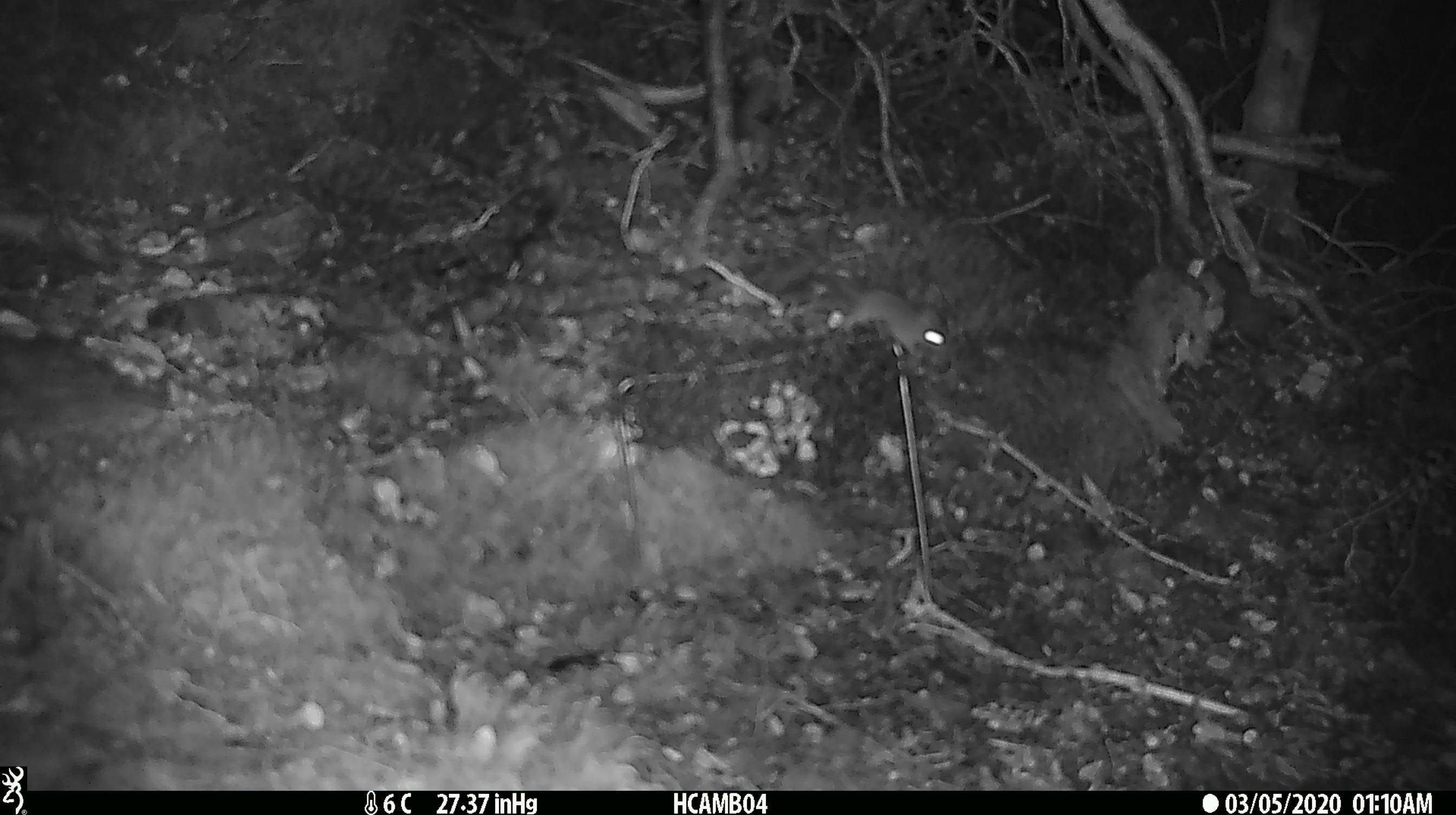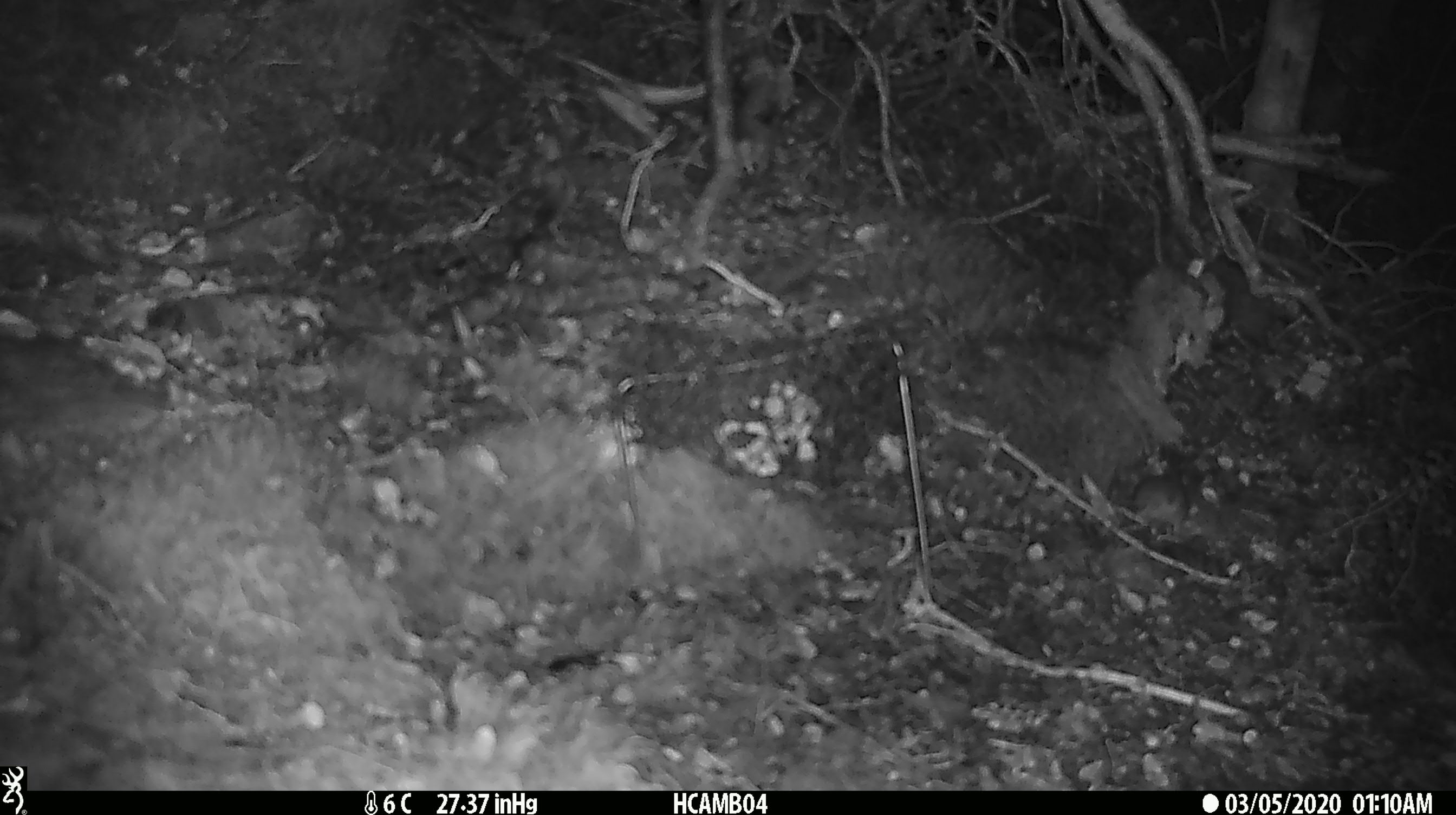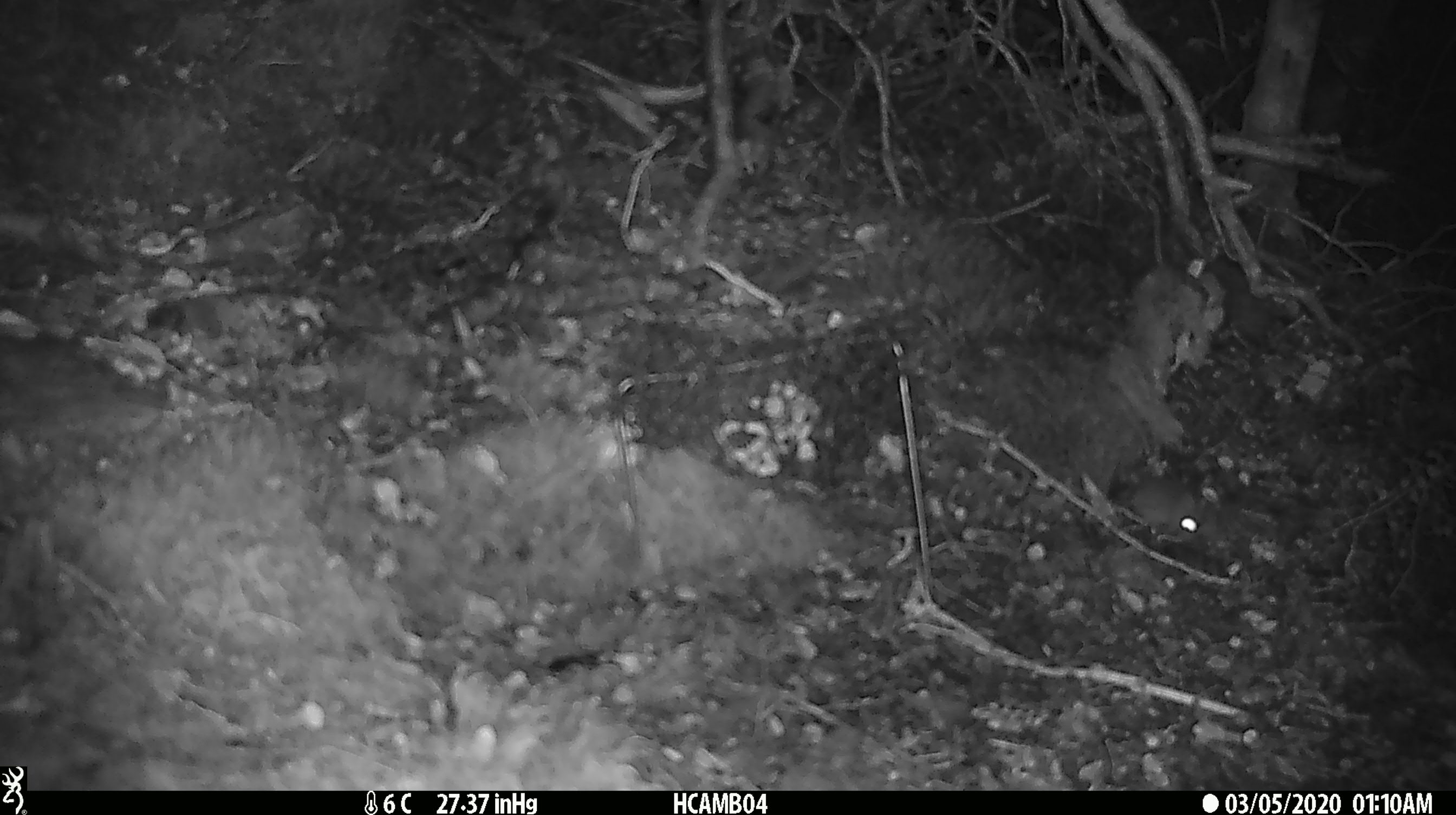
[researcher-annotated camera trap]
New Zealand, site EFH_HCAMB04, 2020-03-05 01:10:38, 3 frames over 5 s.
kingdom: Animalia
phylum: Chordata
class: Mammalia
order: Rodentia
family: Muridae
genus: Mus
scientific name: Mus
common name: mouse